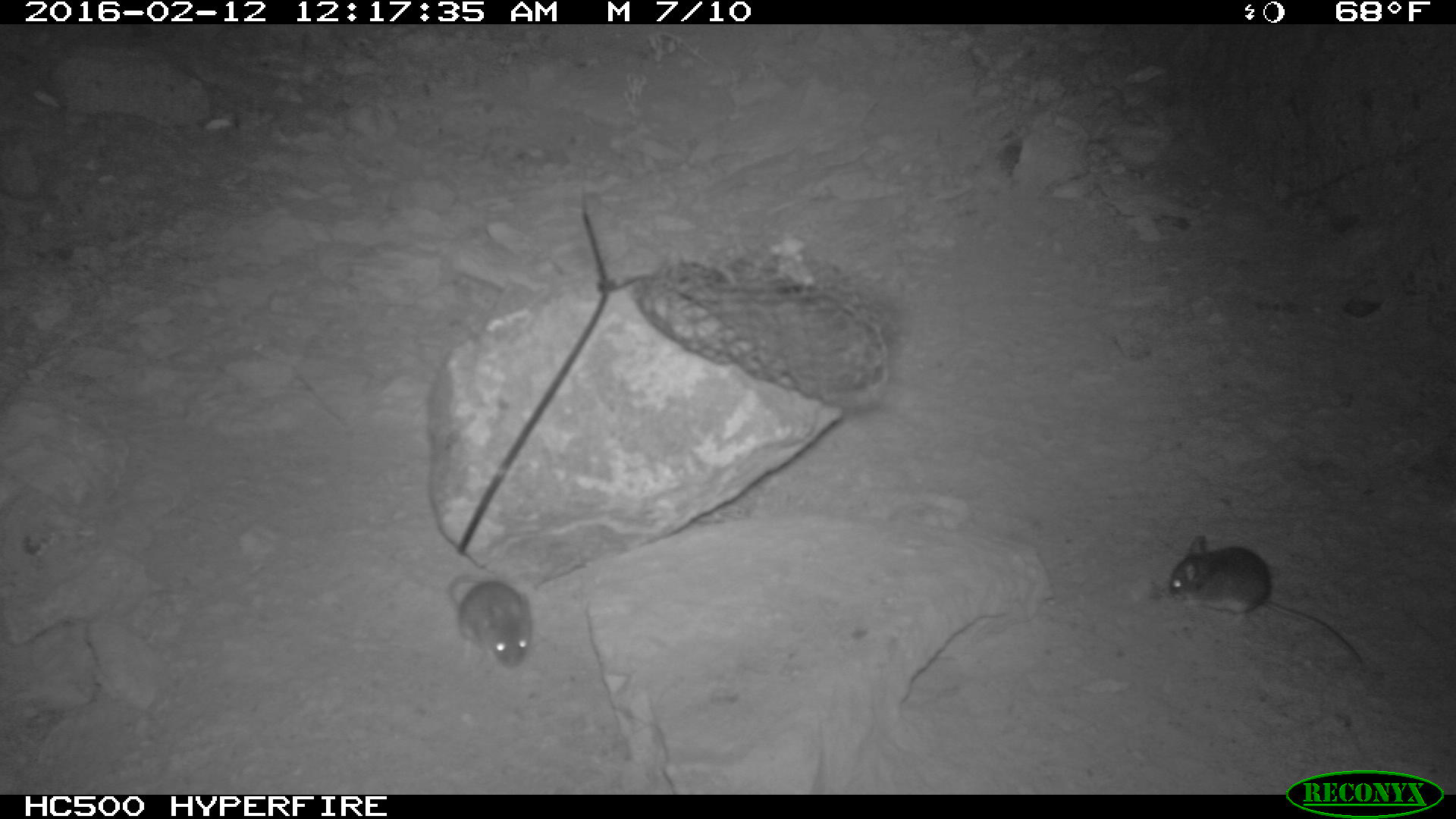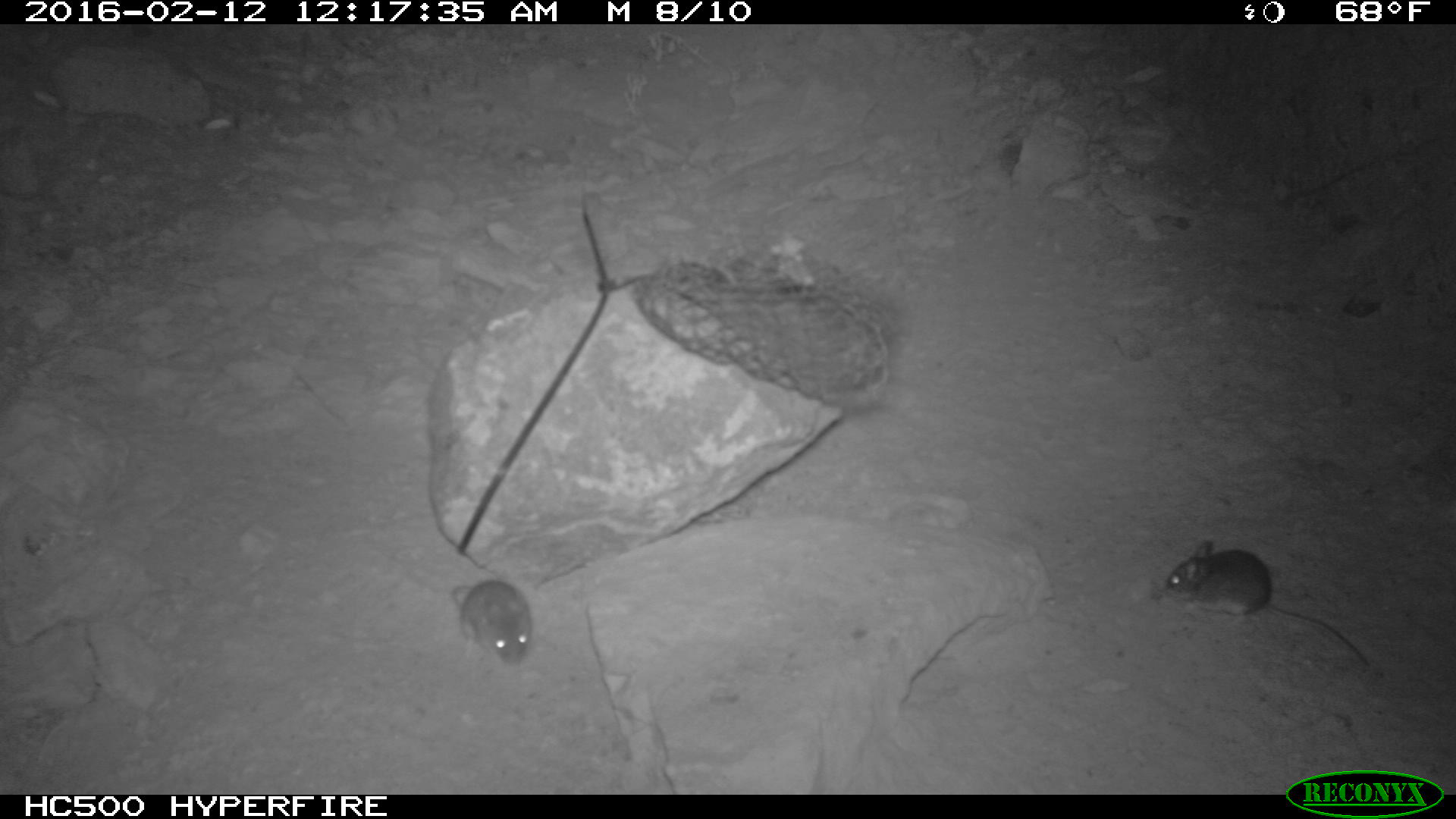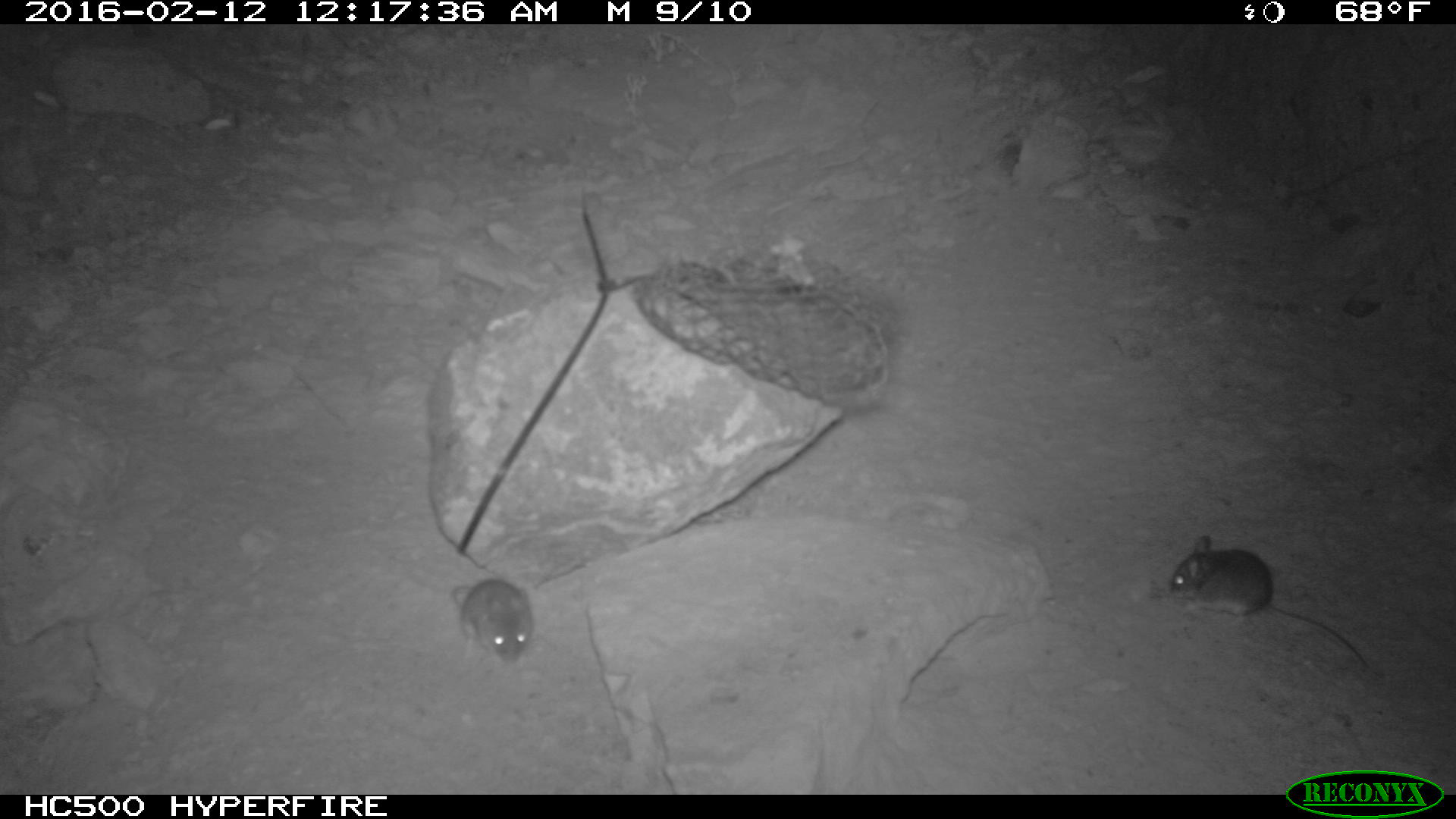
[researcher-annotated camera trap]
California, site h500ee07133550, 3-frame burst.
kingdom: Animalia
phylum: Chordata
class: Mammalia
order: Rodentia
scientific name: Rodentia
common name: rodent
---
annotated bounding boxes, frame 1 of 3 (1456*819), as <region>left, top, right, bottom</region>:
rodent: <region>1169, 535, 1360, 663</region>; <region>448, 571, 532, 670</region>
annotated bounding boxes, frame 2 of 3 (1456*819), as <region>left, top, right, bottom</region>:
rodent: <region>1161, 537, 1368, 667</region>; <region>385, 545, 531, 666</region>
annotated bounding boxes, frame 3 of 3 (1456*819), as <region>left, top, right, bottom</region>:
rodent: <region>1169, 535, 1369, 667</region>; <region>450, 578, 532, 664</region>